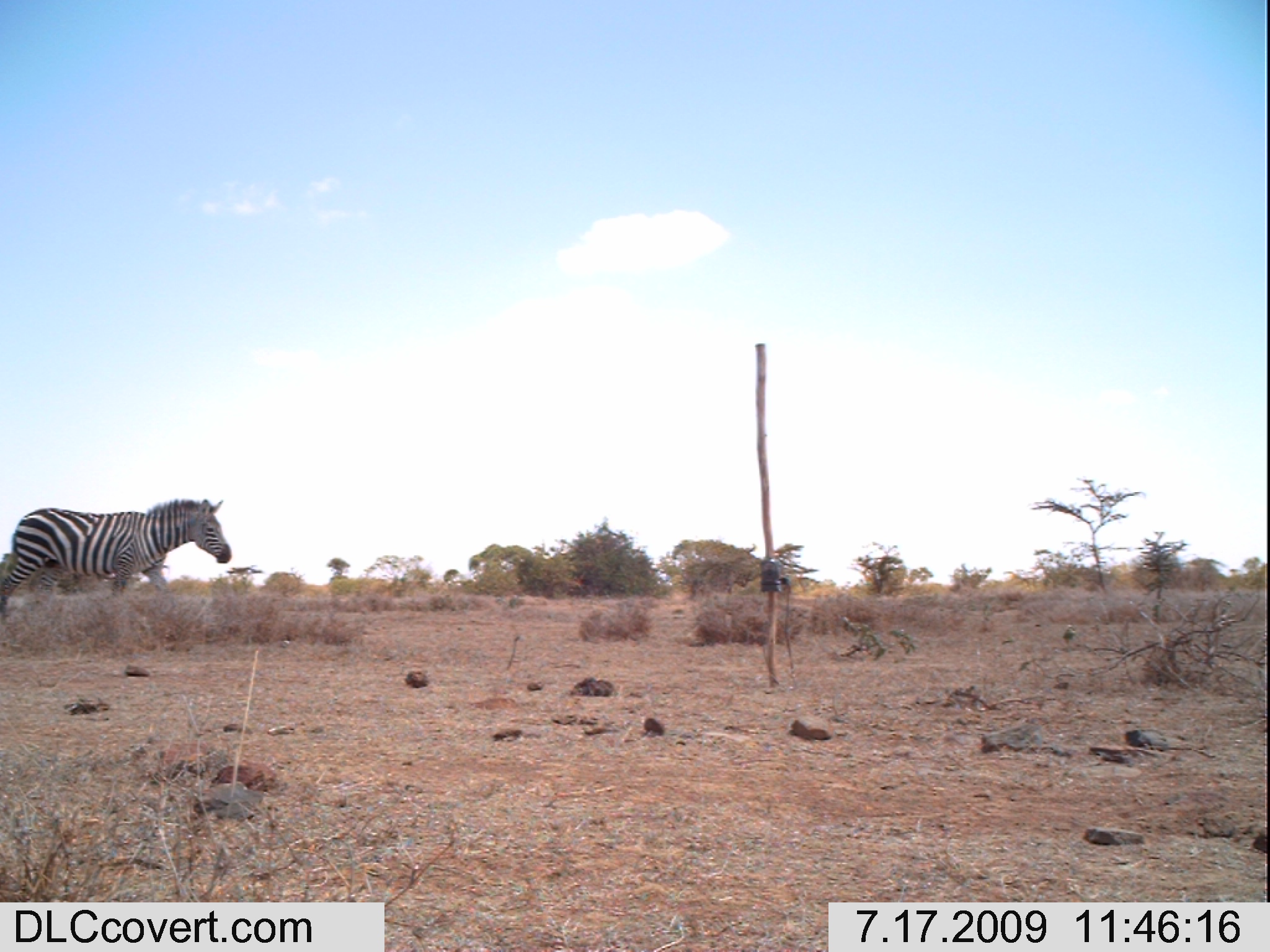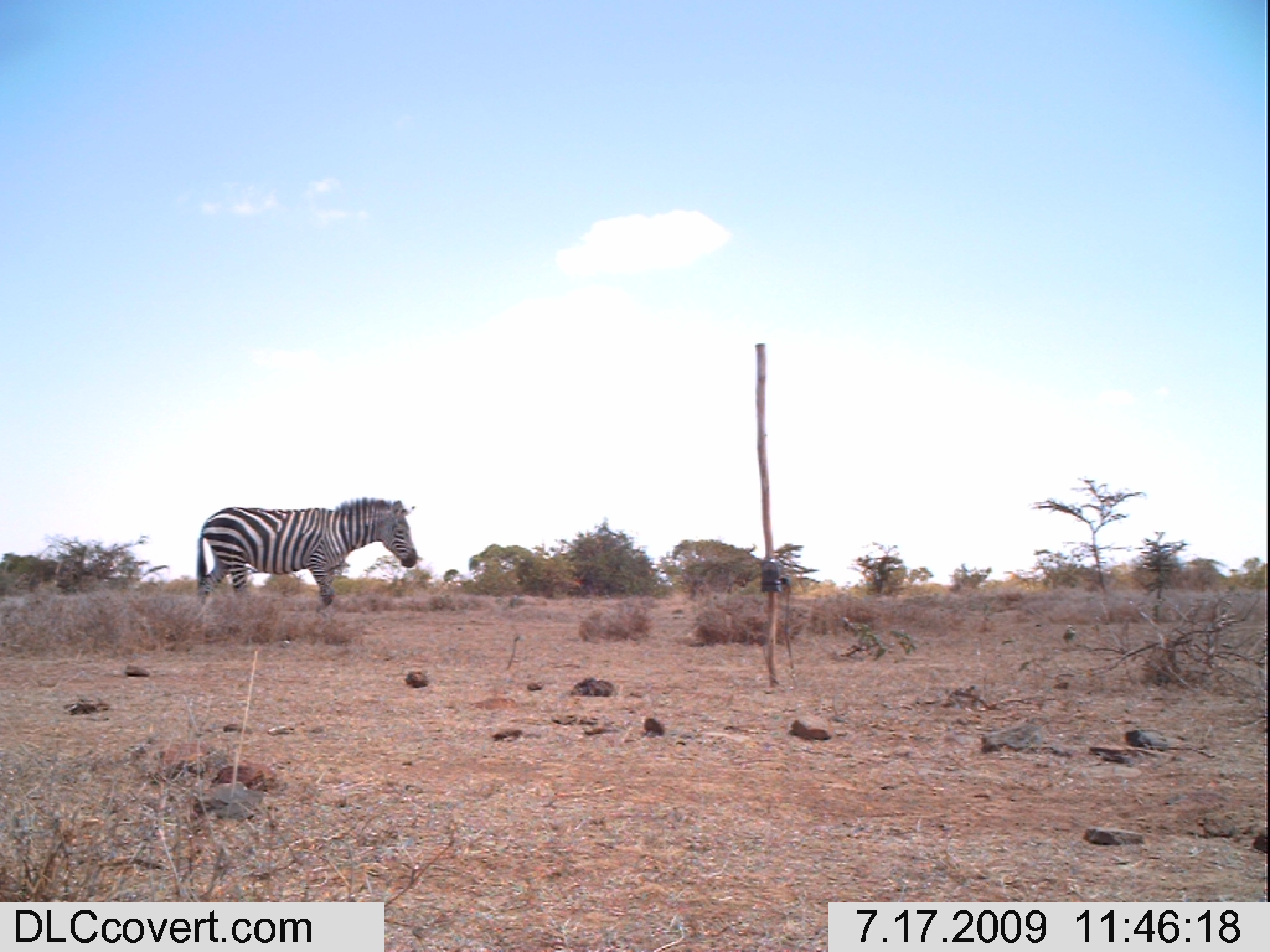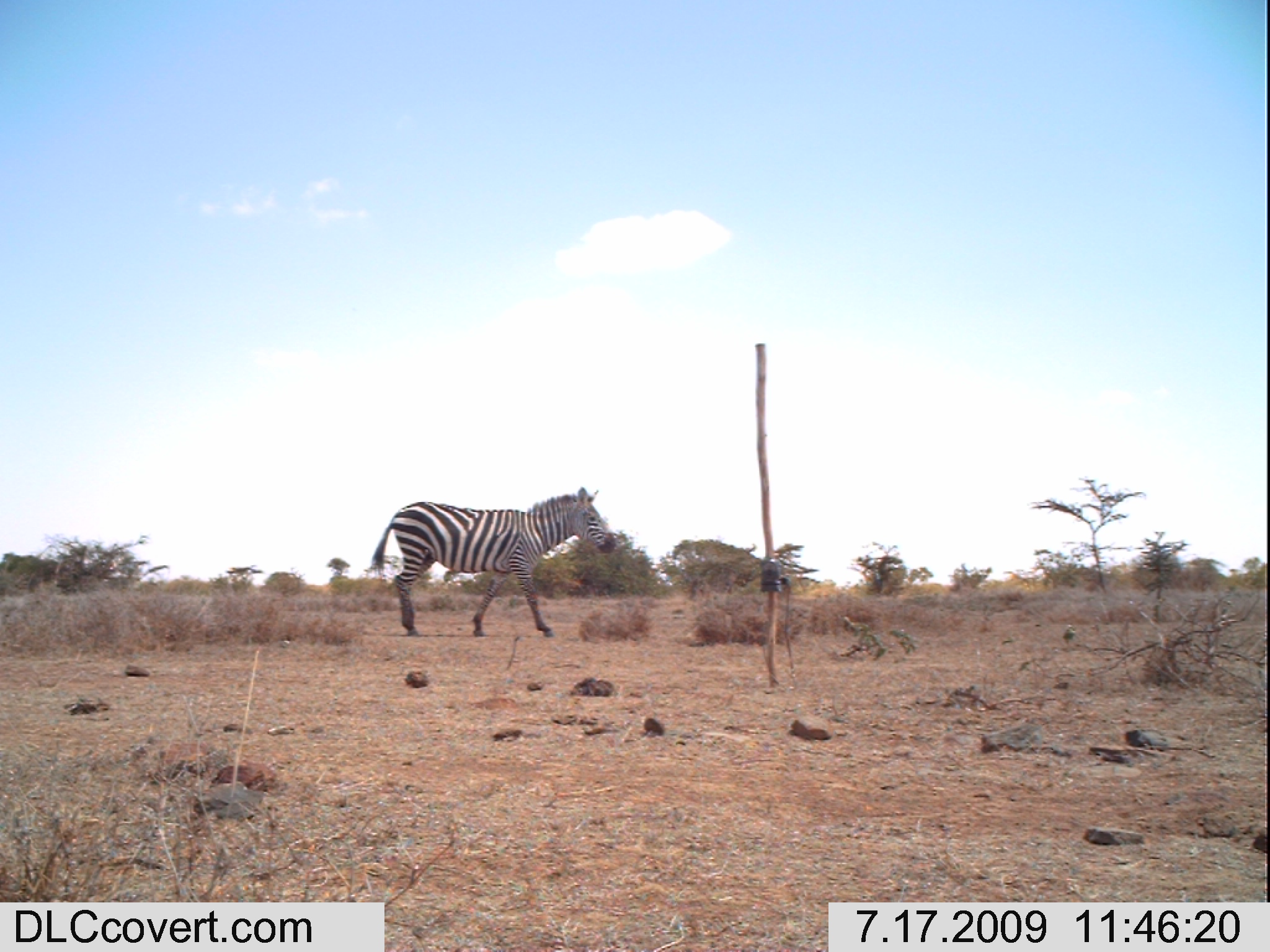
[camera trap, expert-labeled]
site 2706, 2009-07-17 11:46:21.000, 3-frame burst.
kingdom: Animalia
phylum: Chordata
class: Mammalia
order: Perissodactyla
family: Equidae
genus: Equus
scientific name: Equus quagga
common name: plains zebra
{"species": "Equus quagga (plains zebra)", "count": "1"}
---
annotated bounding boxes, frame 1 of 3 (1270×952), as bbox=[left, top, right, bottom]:
equus quagga: bbox=[0, 497, 232, 616]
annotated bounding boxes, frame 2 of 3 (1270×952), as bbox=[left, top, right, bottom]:
equus quagga: bbox=[195, 495, 418, 612]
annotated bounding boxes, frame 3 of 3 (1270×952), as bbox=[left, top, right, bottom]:
equus quagga: bbox=[367, 484, 617, 637]